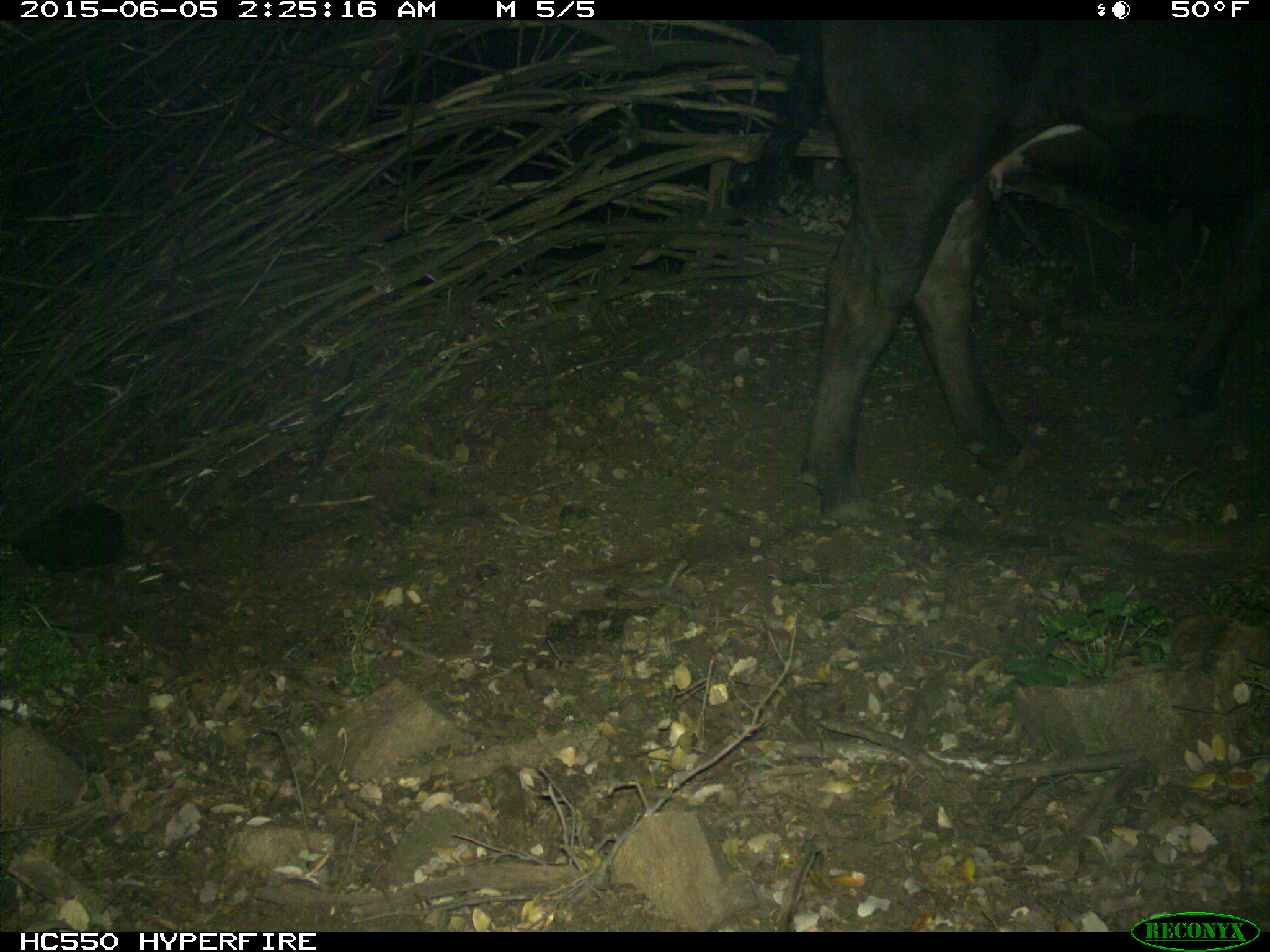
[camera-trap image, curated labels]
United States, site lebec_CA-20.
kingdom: Animalia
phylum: Chordata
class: Mammalia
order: Artiodactyla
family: Bovidae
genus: Bos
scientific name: Bos taurus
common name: domestic cow